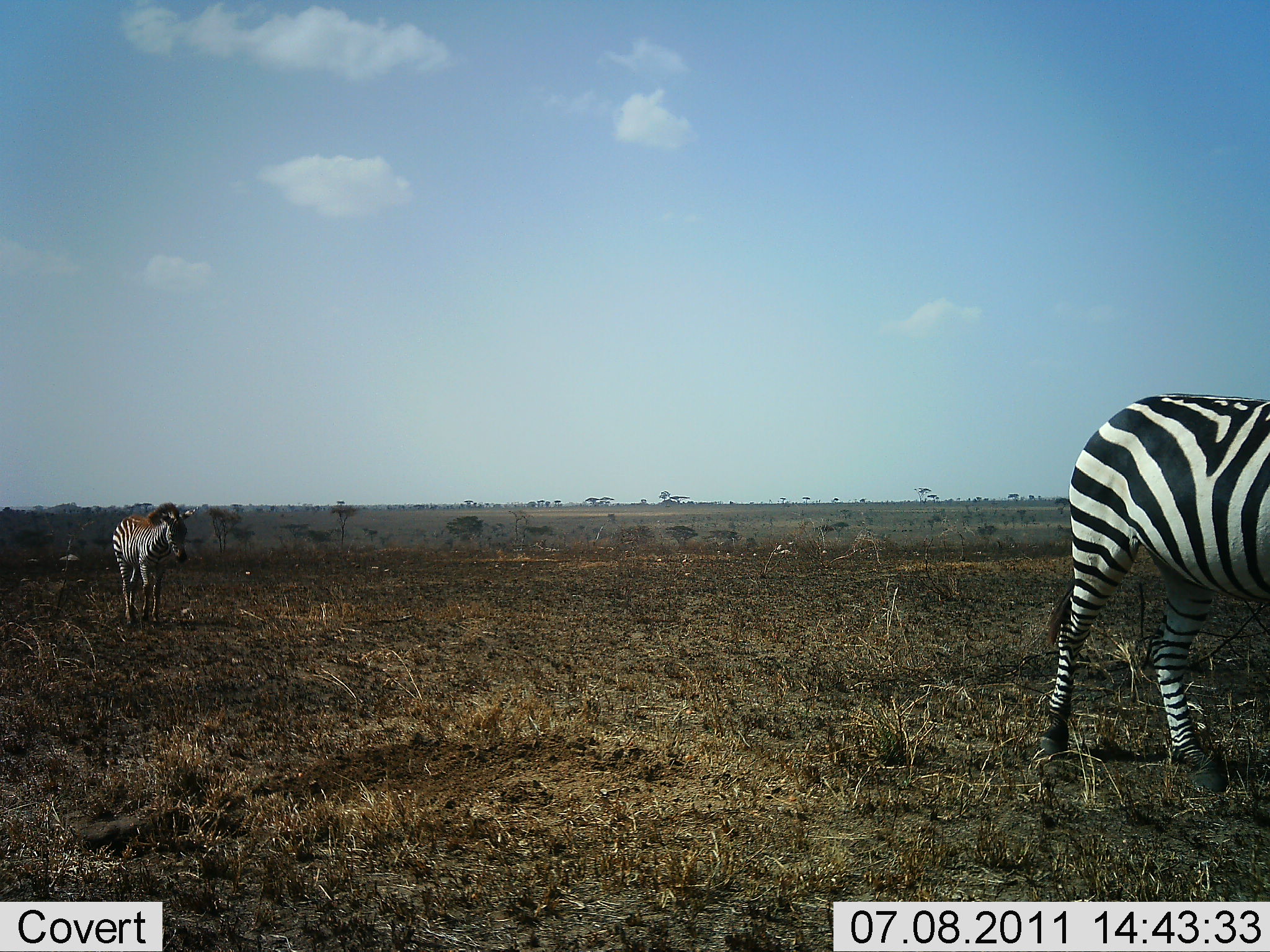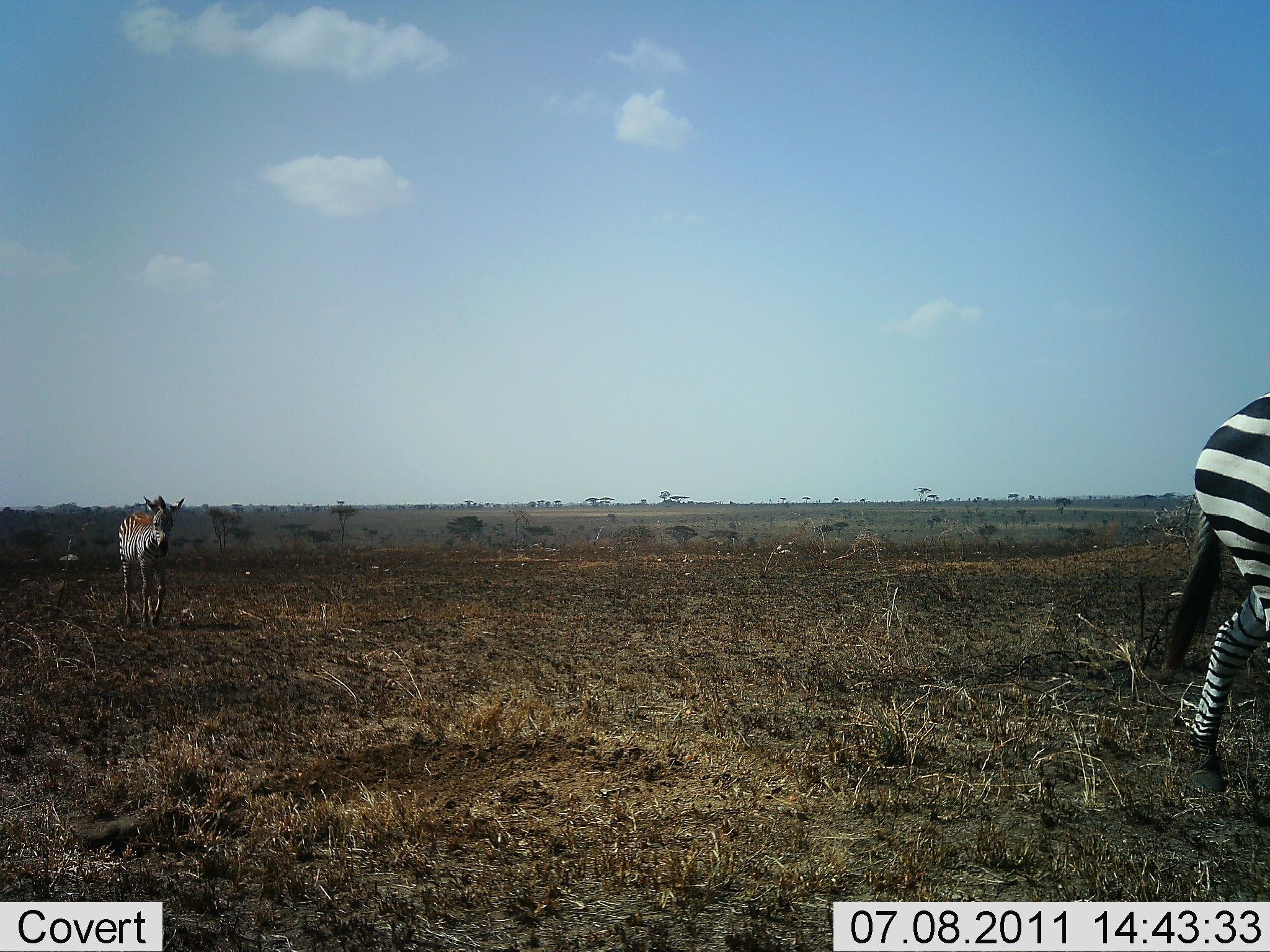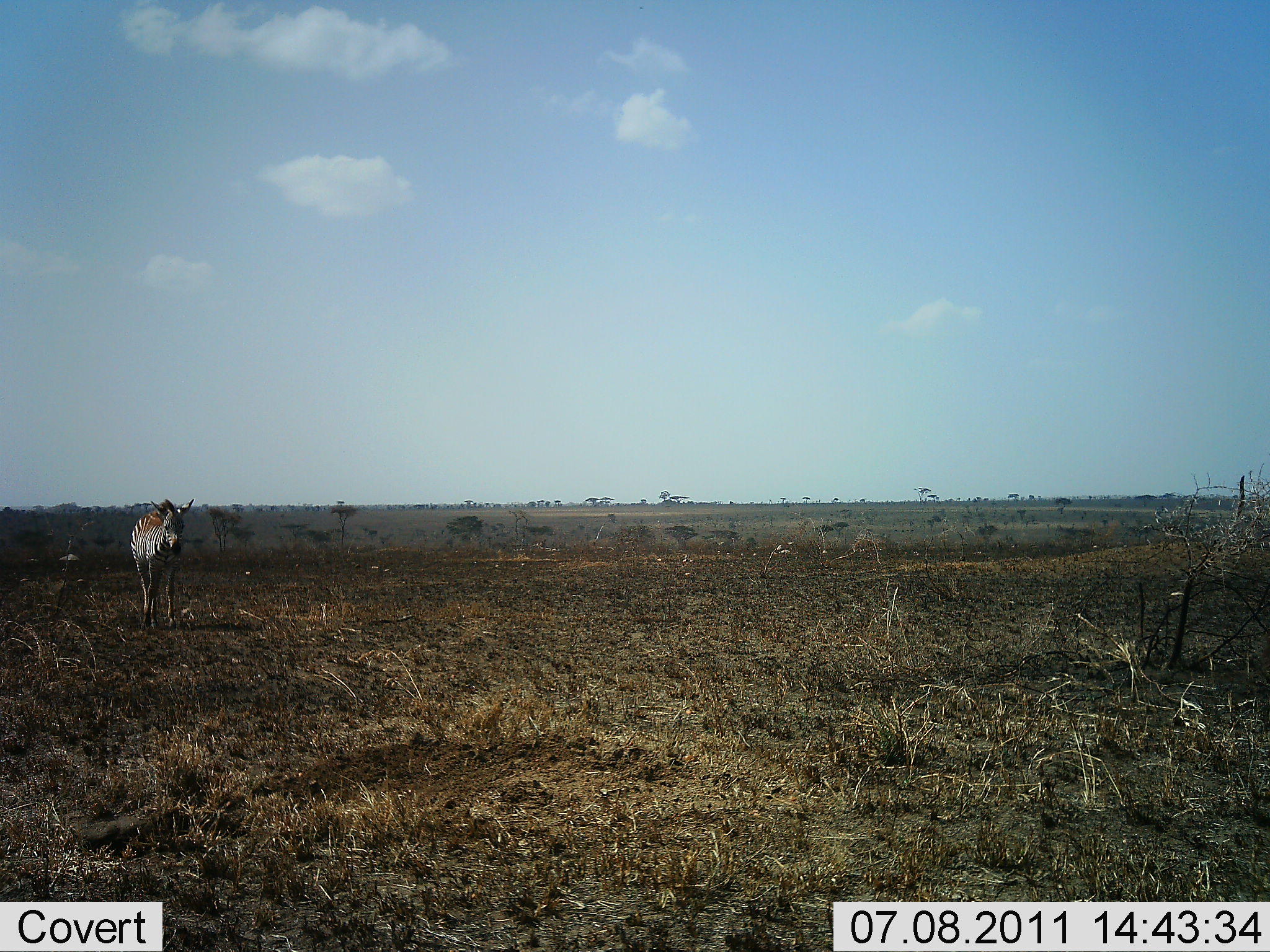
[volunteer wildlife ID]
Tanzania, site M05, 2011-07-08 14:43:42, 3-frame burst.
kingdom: Animalia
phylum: Chordata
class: Mammalia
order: Perissodactyla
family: Equidae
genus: Equus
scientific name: Equus quagga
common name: plains zebra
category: zebra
Zebra (plains zebra) (Equus quagga), count 2. Behavior (volunteer vote fractions): standing 0%, resting 0%, moving 100%, interacting 0%. Young present (vote fraction): 10%. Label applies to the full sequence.